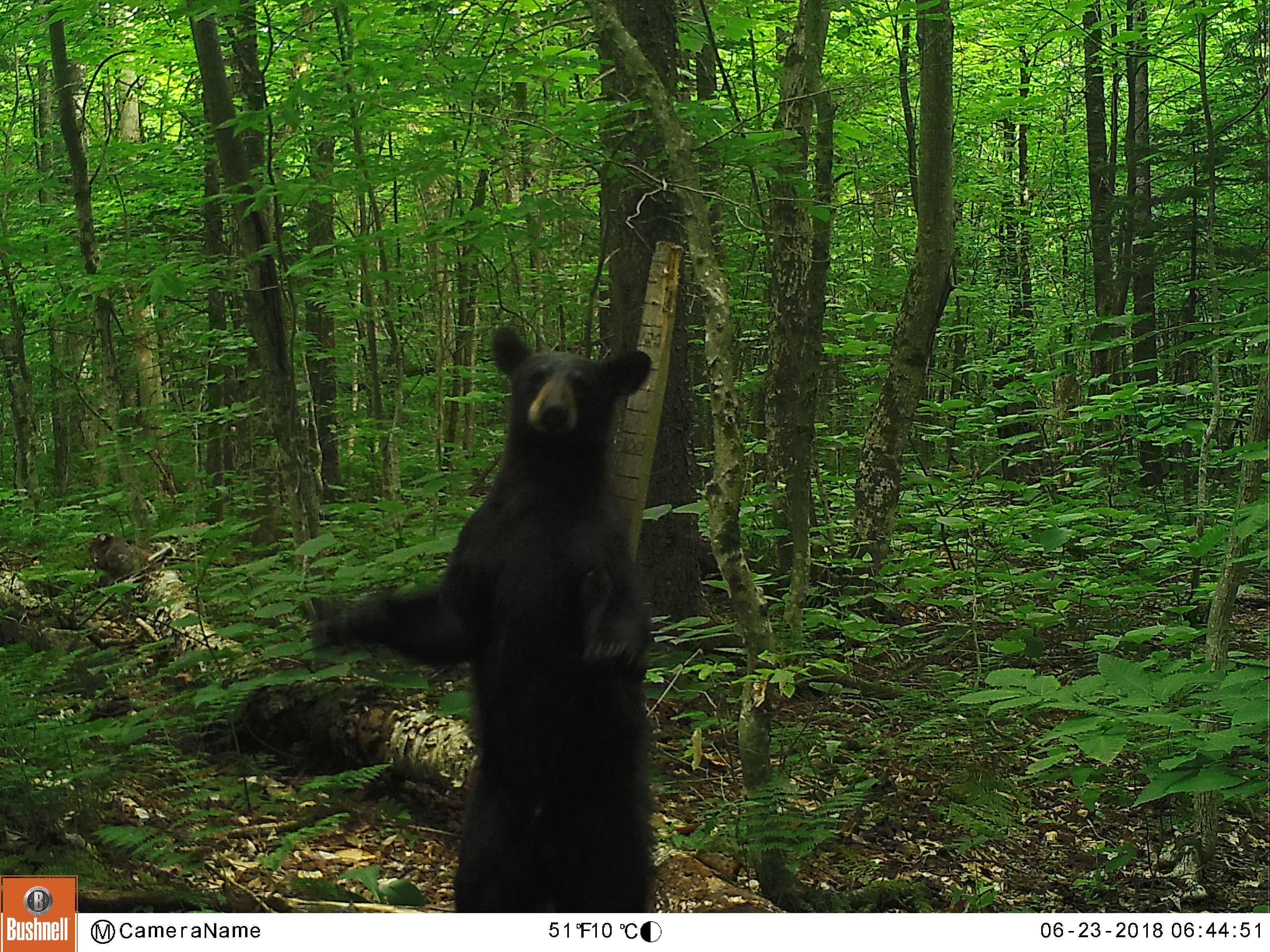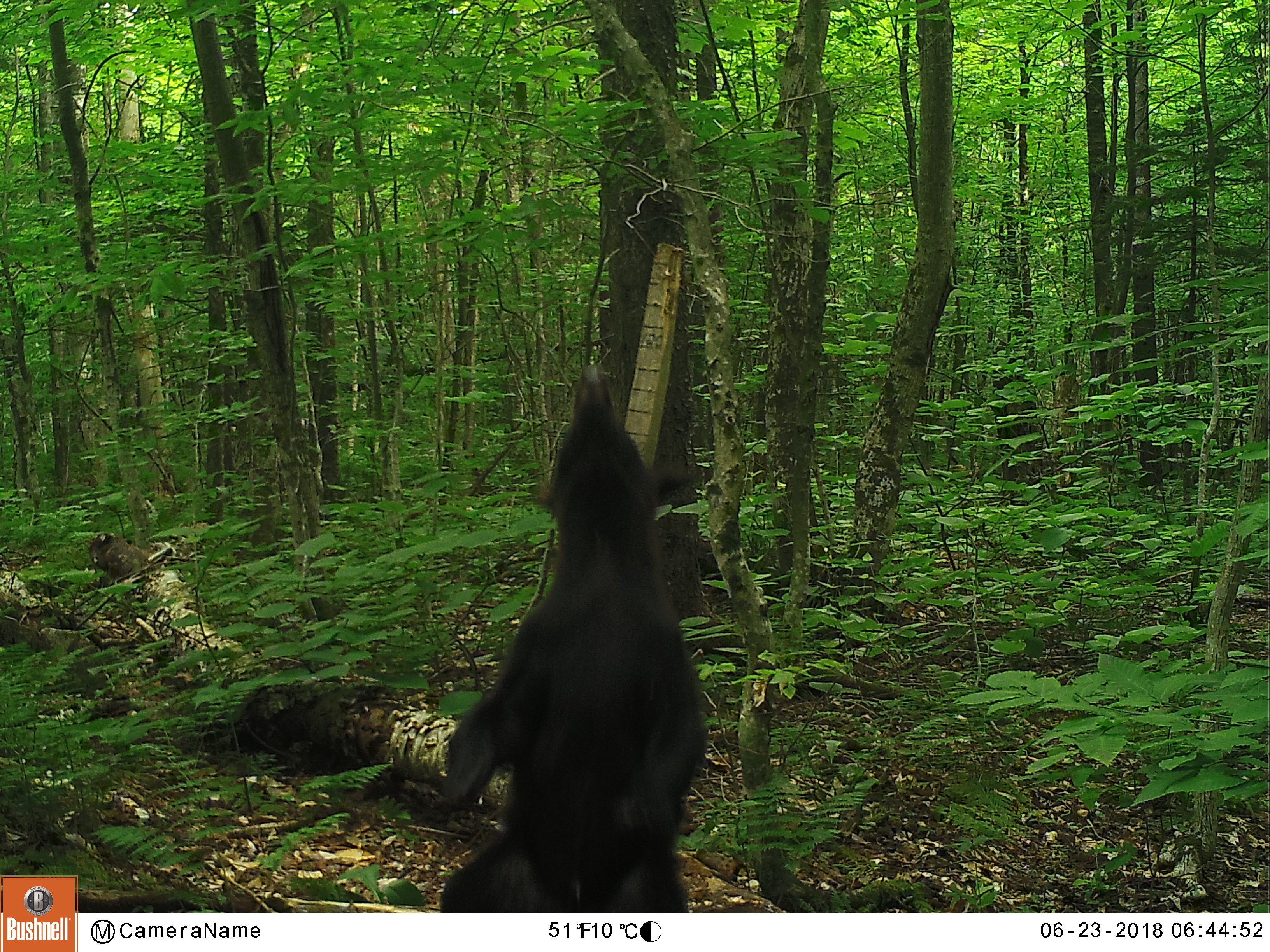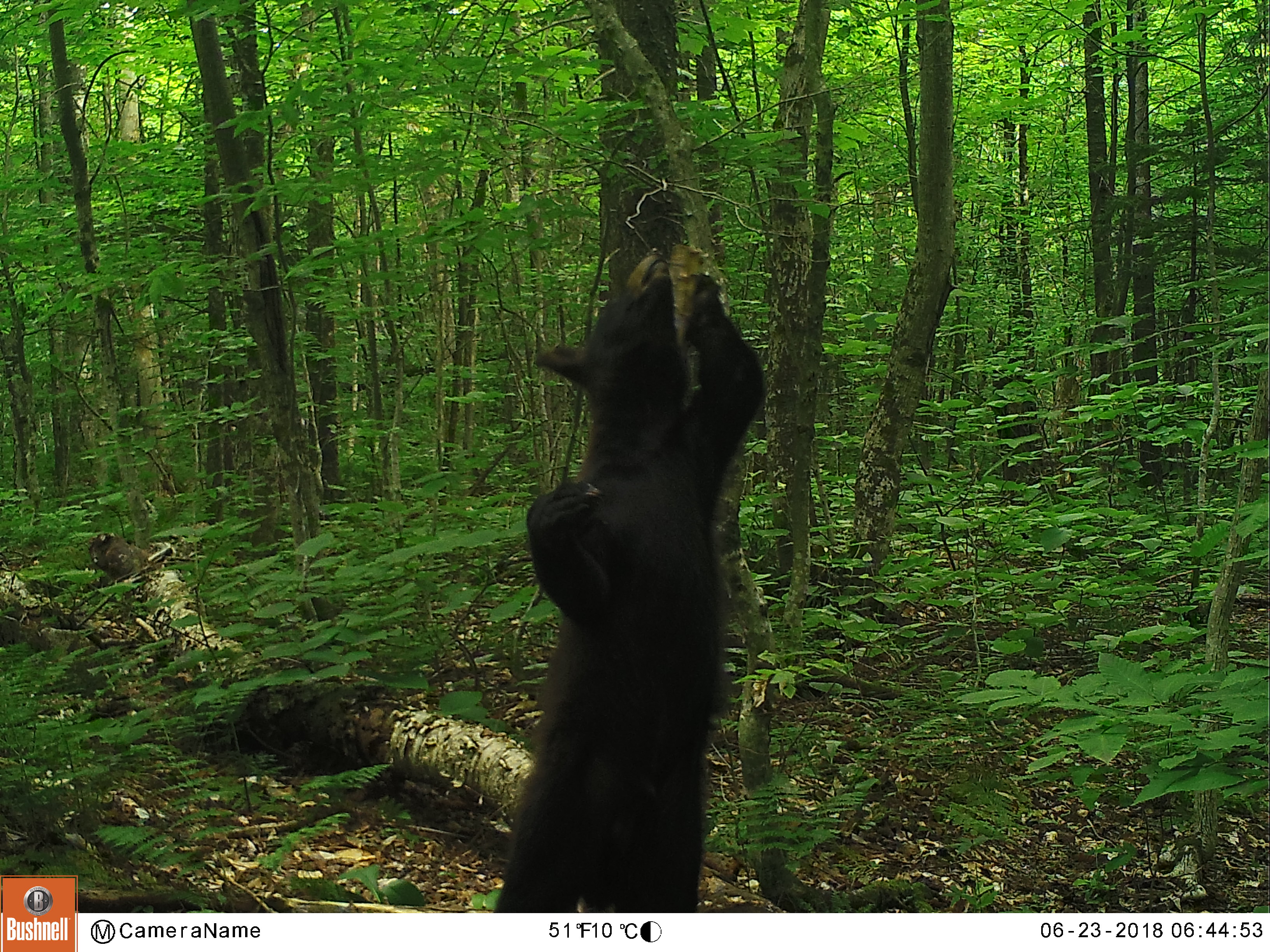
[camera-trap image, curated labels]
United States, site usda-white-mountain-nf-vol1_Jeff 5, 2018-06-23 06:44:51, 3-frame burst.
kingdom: Animalia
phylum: Chordata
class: Mammalia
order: Carnivora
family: Ursidae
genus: Ursus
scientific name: Ursus americanus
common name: black bear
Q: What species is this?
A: Black bear (Ursus americanus).